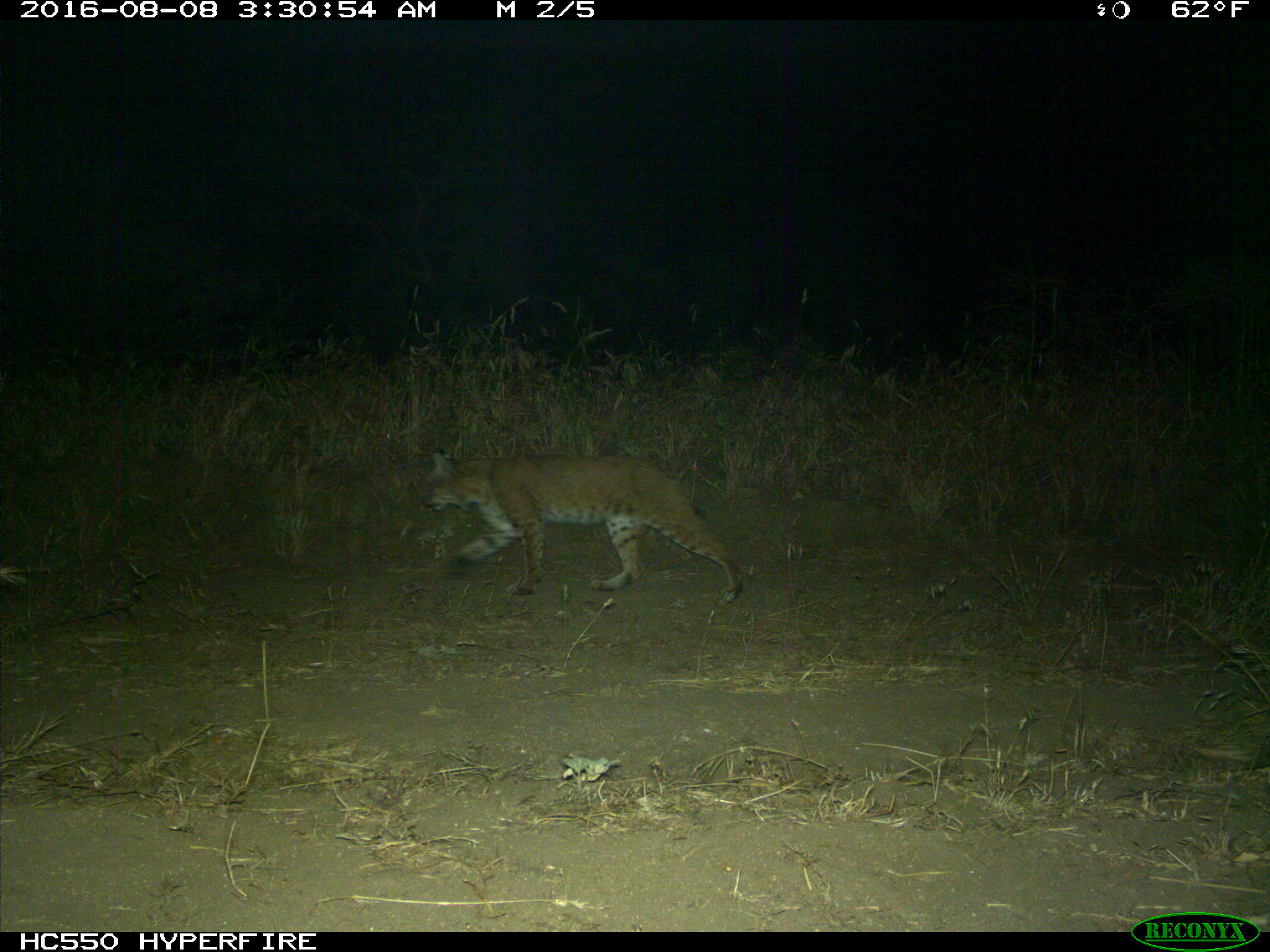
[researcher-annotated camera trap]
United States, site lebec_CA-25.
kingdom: Animalia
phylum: Chordata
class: Mammalia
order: Carnivora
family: Felidae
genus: Lynx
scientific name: Lynx rufus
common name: bobcat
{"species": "Lynx rufus (bobcat)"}